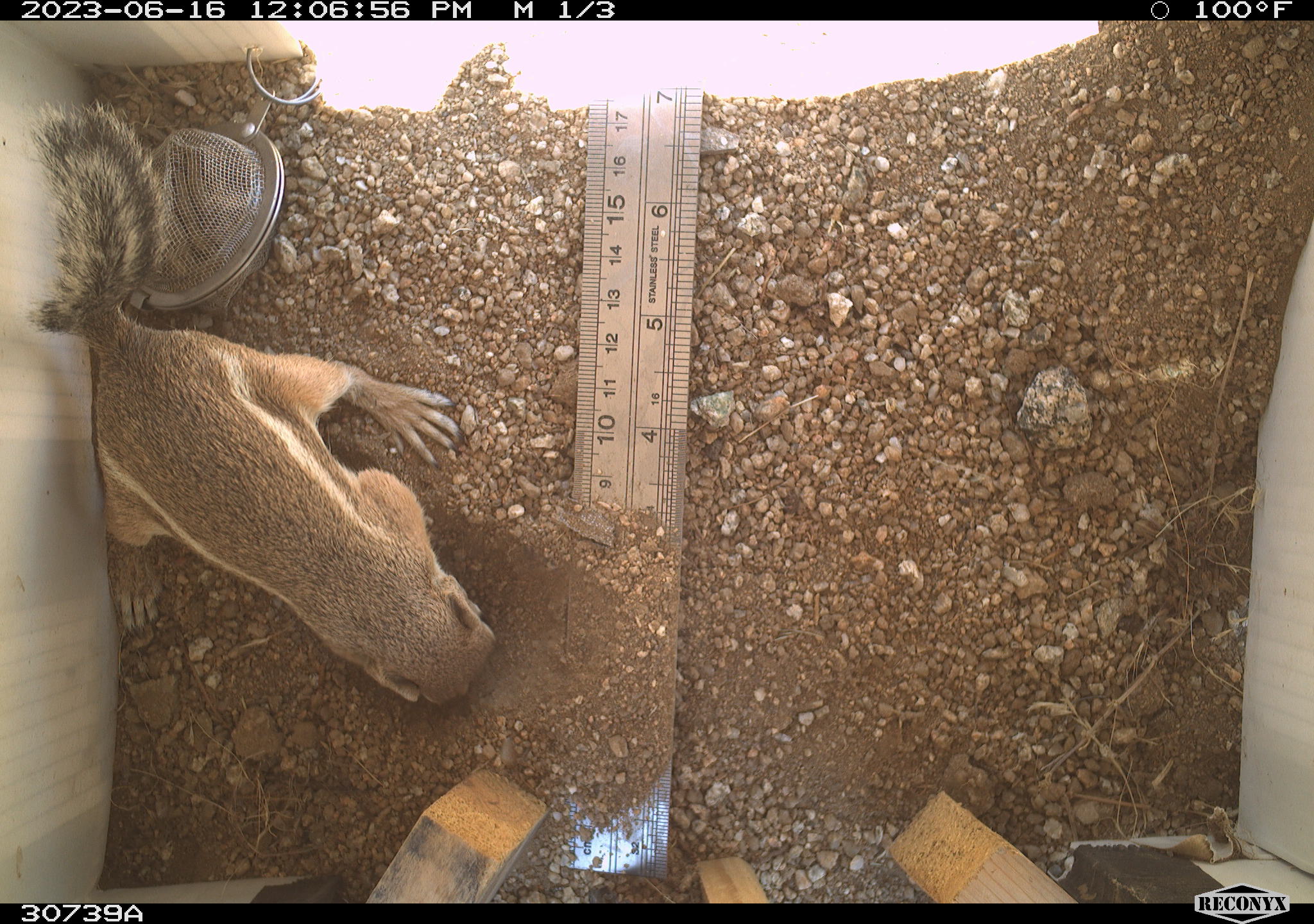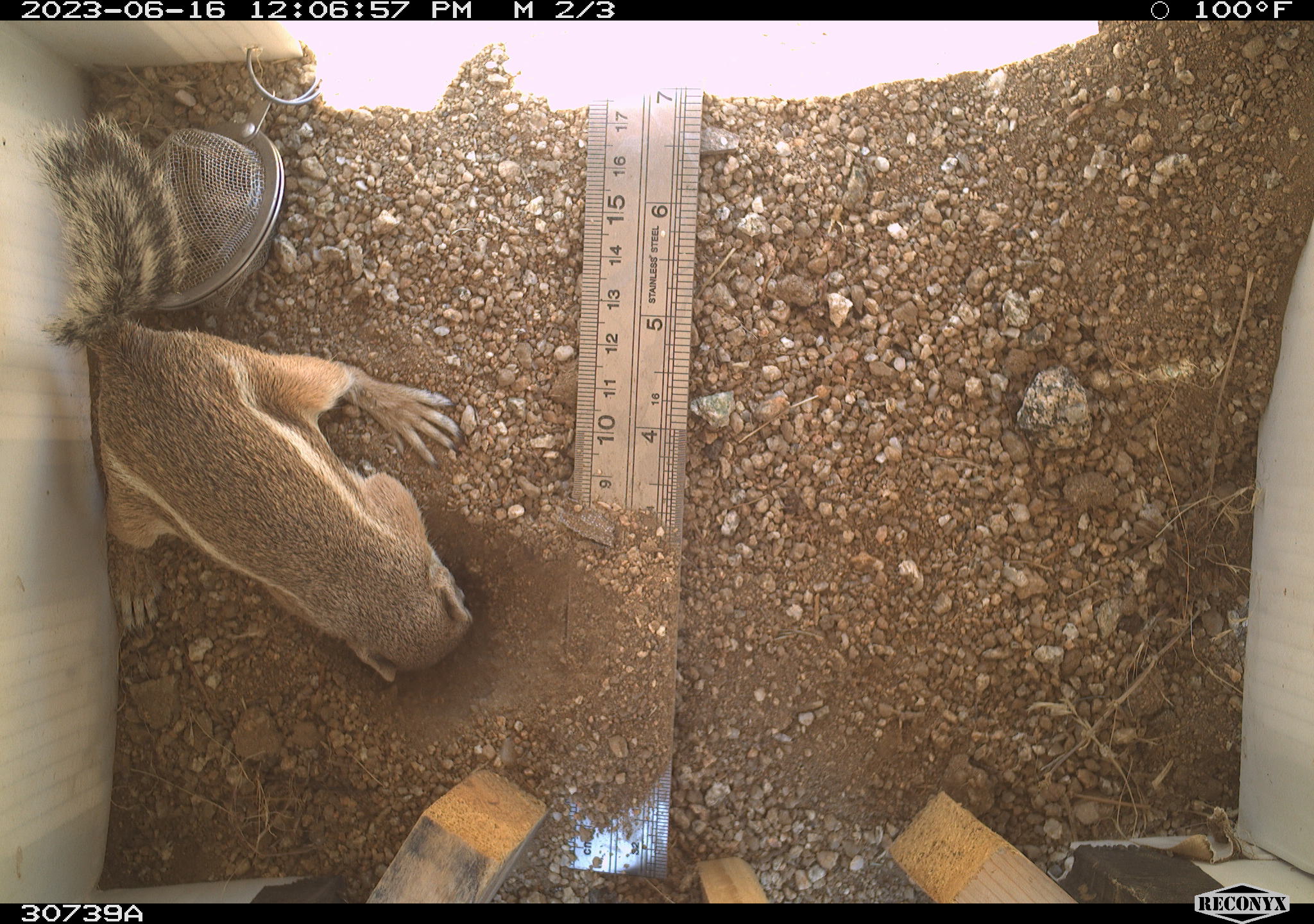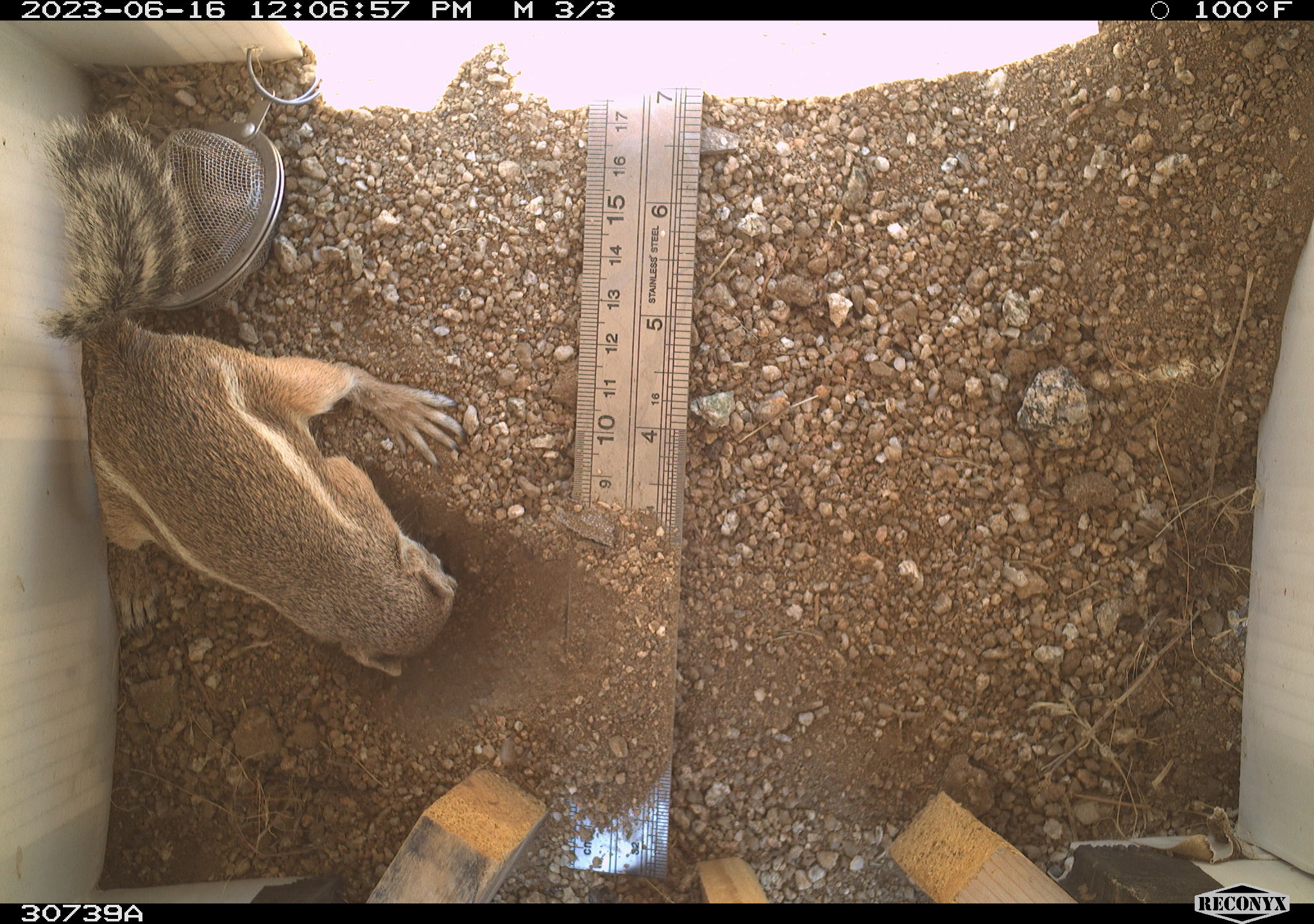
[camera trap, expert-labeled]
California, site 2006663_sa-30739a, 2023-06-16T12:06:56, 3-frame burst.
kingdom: Animalia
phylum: Chordata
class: Mammalia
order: Rodentia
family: Sciuridae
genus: Ammospermophilus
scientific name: Ammospermophilus leucurus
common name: white-tailed antelope squirrel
White-tailed antelope squirrel (Ammospermophilus leucurus).